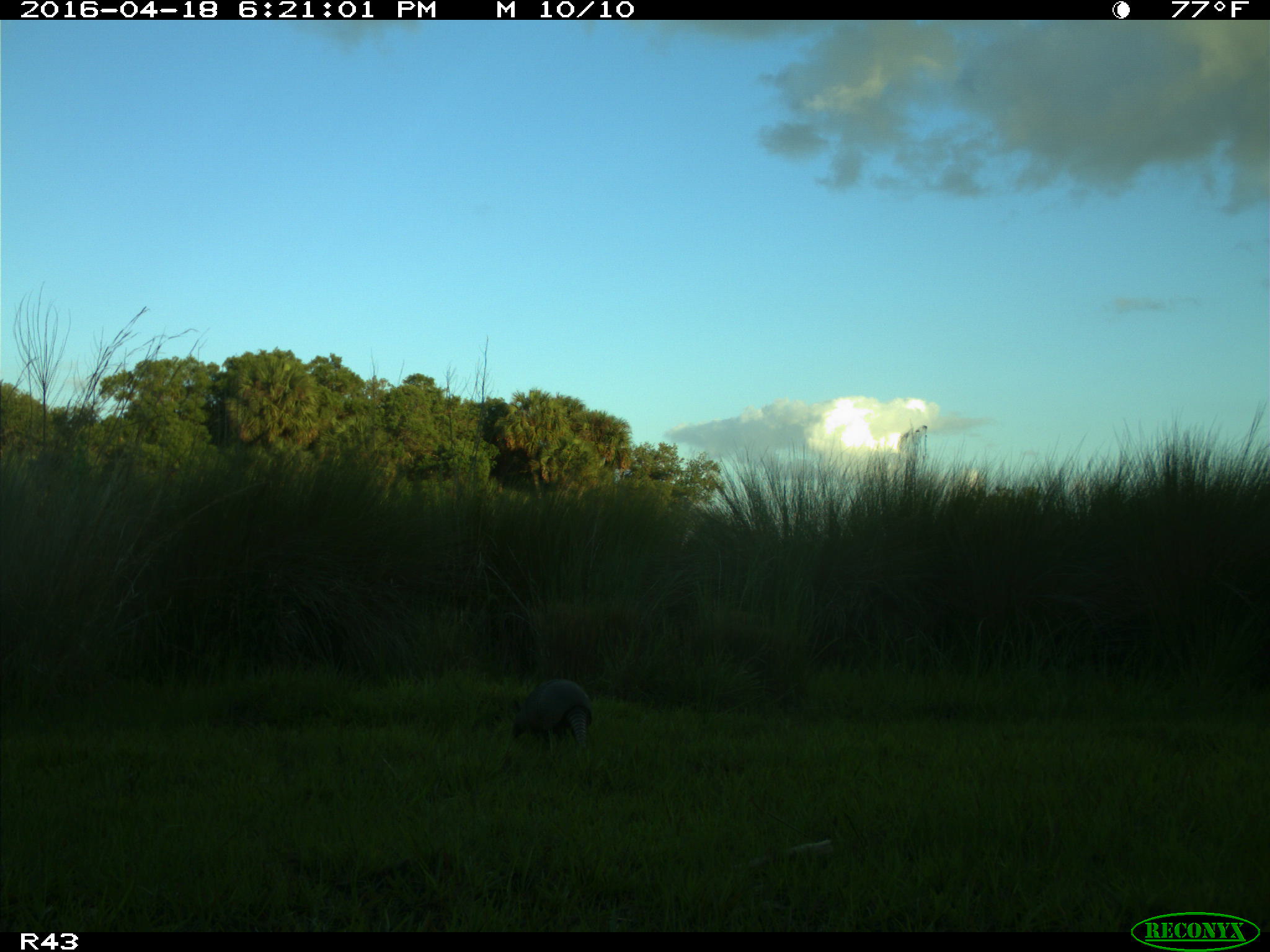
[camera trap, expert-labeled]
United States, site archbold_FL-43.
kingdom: Animalia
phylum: Chordata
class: Mammalia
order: Cingulata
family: Dasypodidae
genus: Dasypus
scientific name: Dasypus novemcinctus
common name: nine-banded armadillo